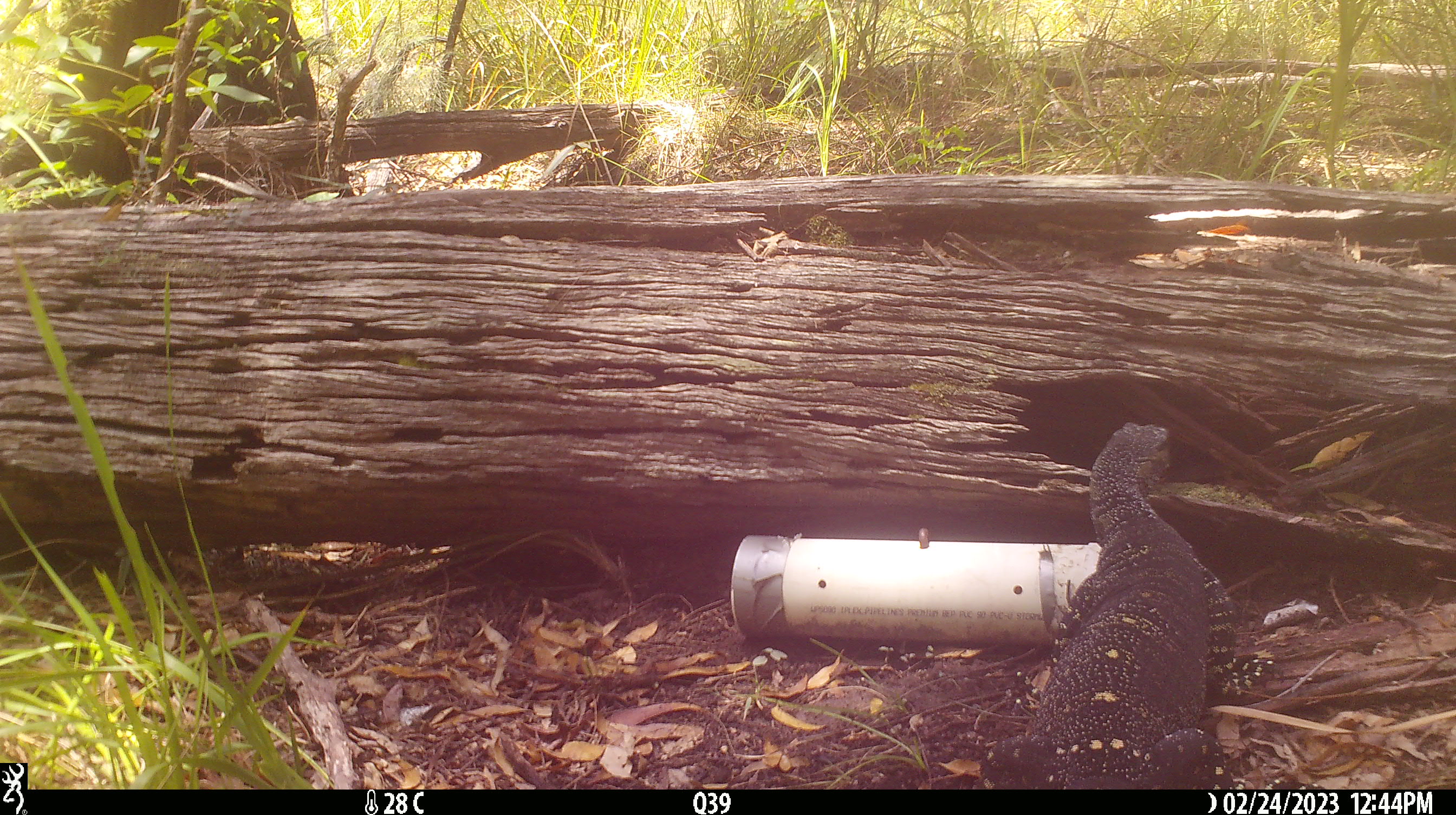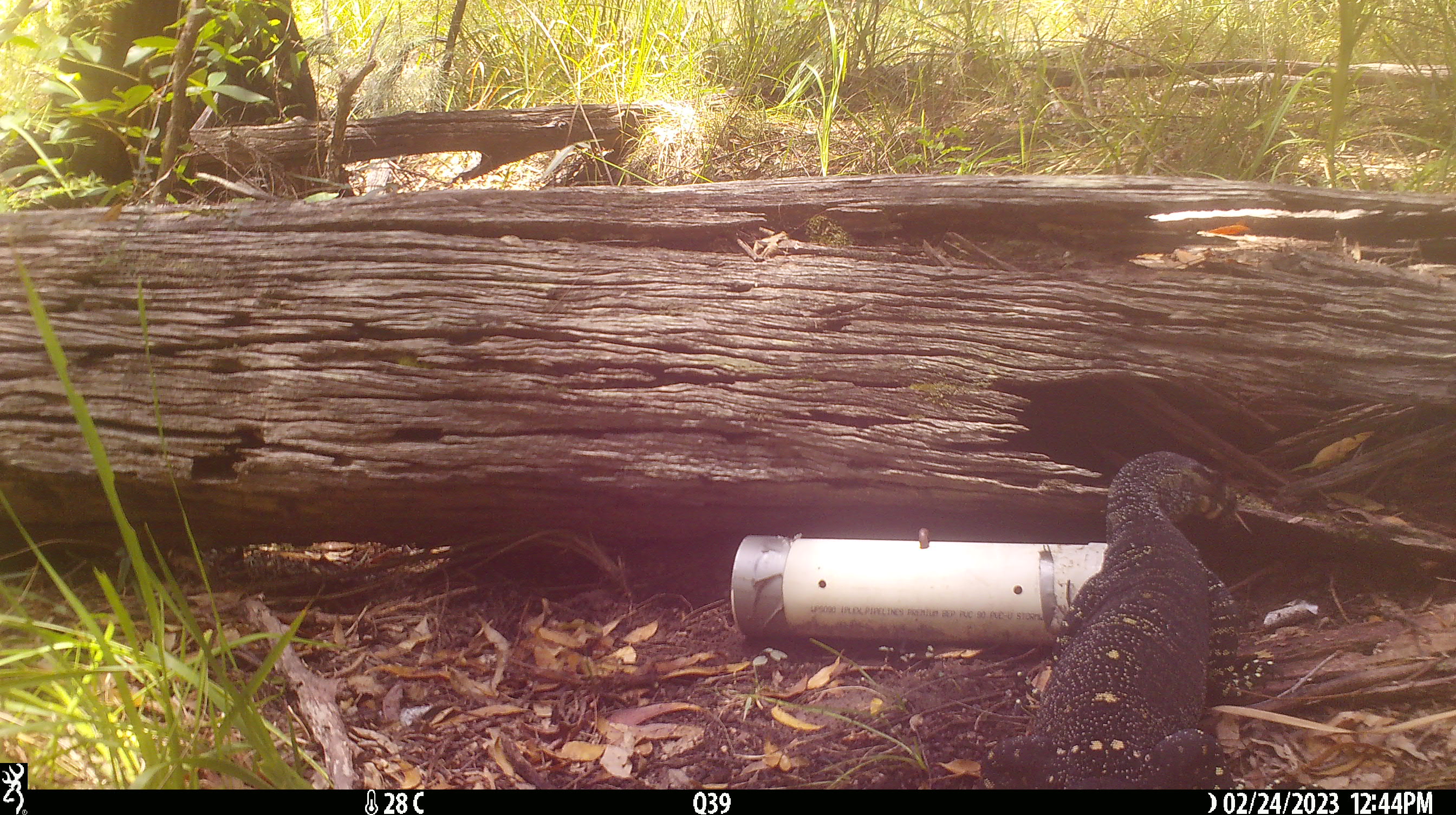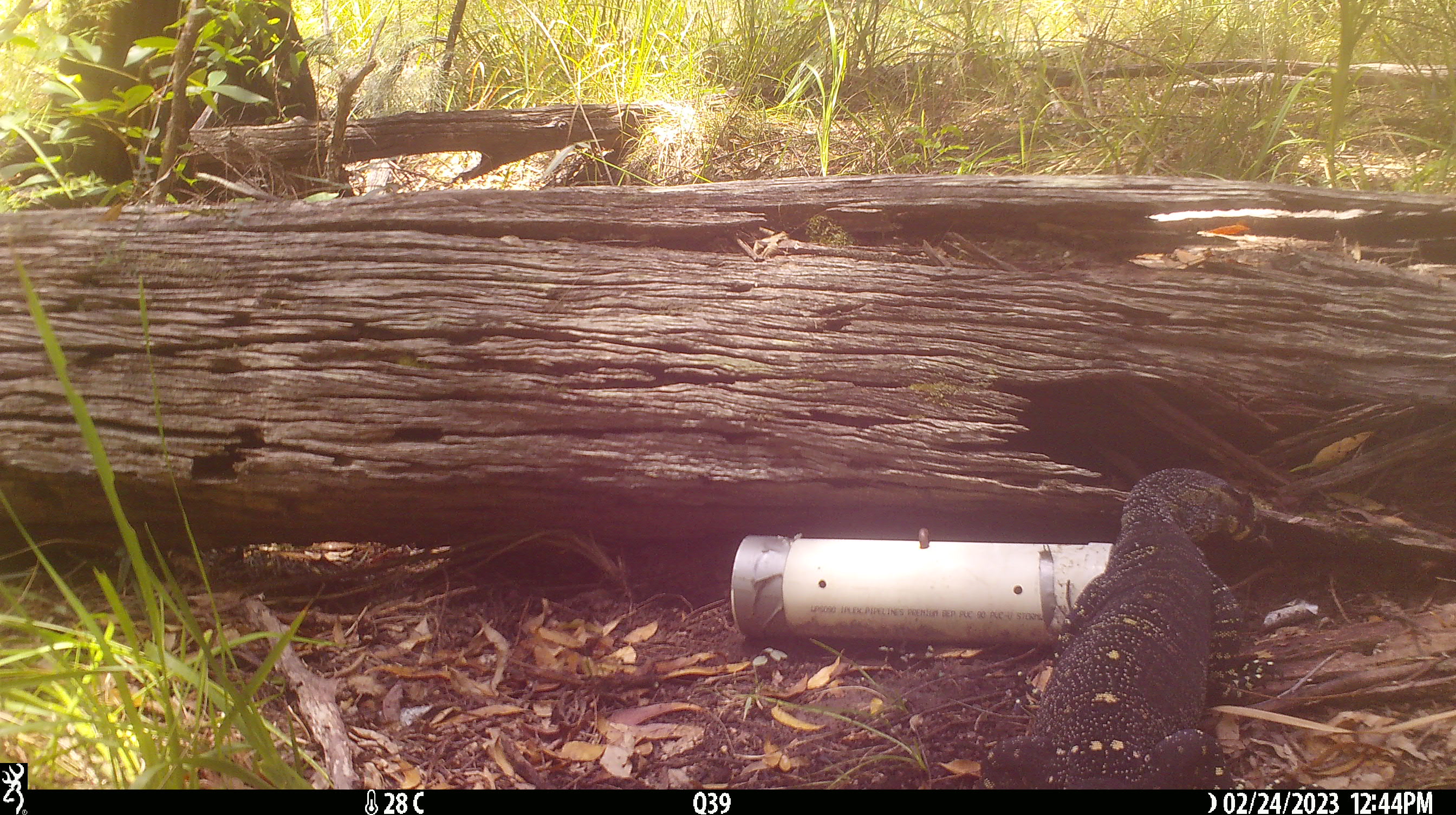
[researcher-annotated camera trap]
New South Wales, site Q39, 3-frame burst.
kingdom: Animalia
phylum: Chordata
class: Reptilia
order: Squamata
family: Varanidae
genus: Varanus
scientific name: Varanus varius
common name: lace monitor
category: goanna